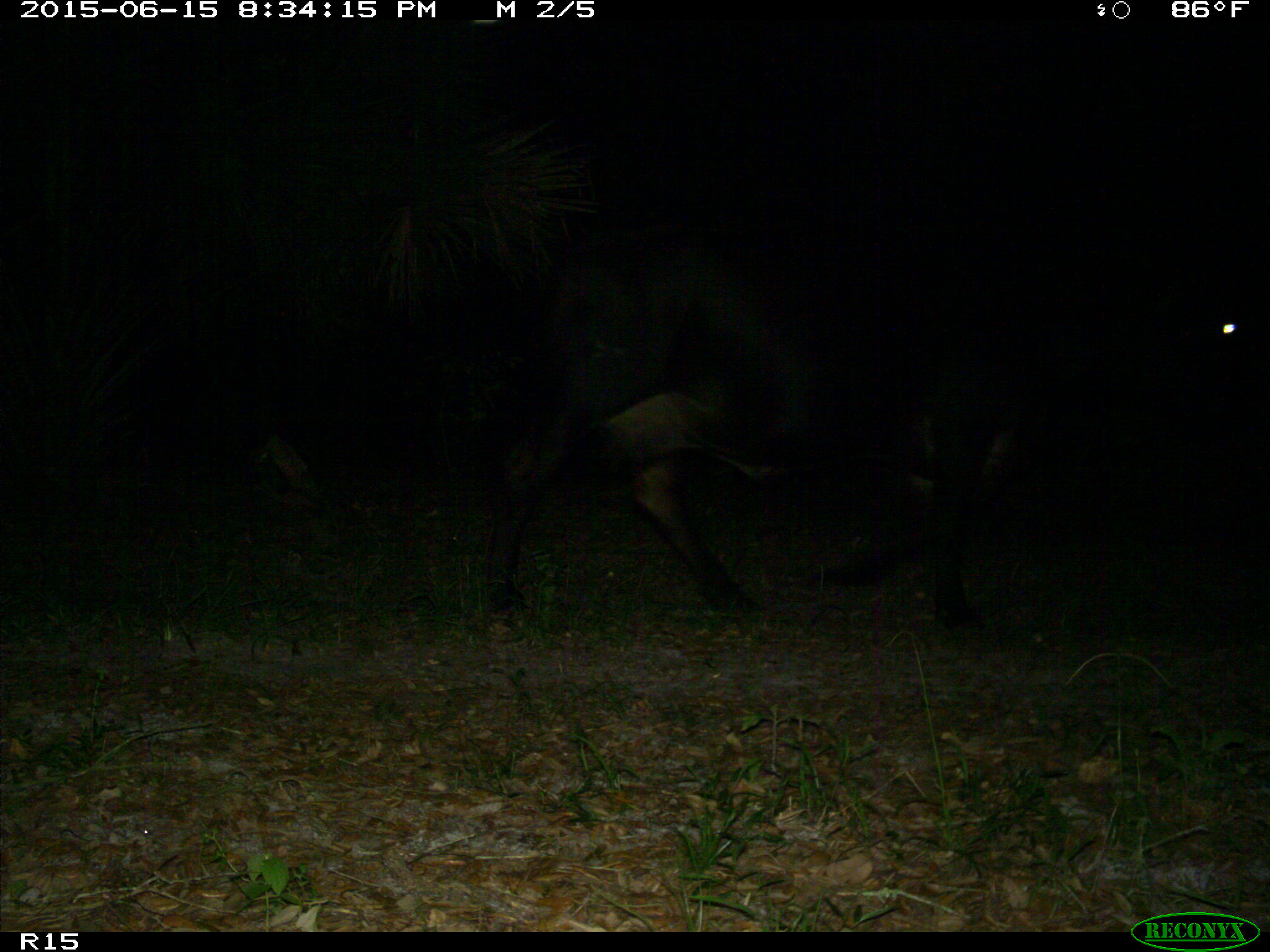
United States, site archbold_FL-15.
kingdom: Animalia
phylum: Chordata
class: Mammalia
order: Artiodactyla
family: Bovidae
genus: Bos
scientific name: Bos taurus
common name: domestic cow